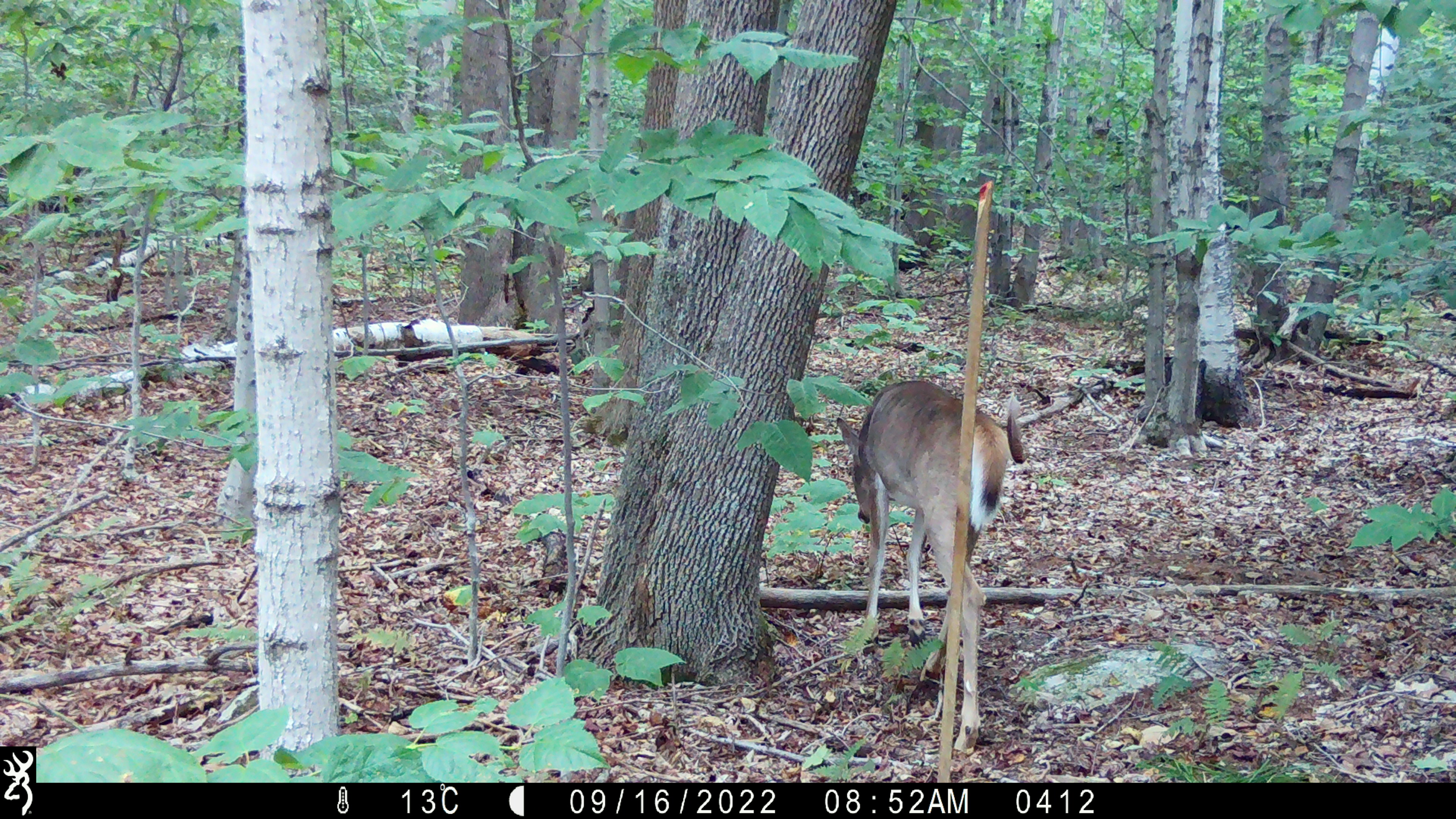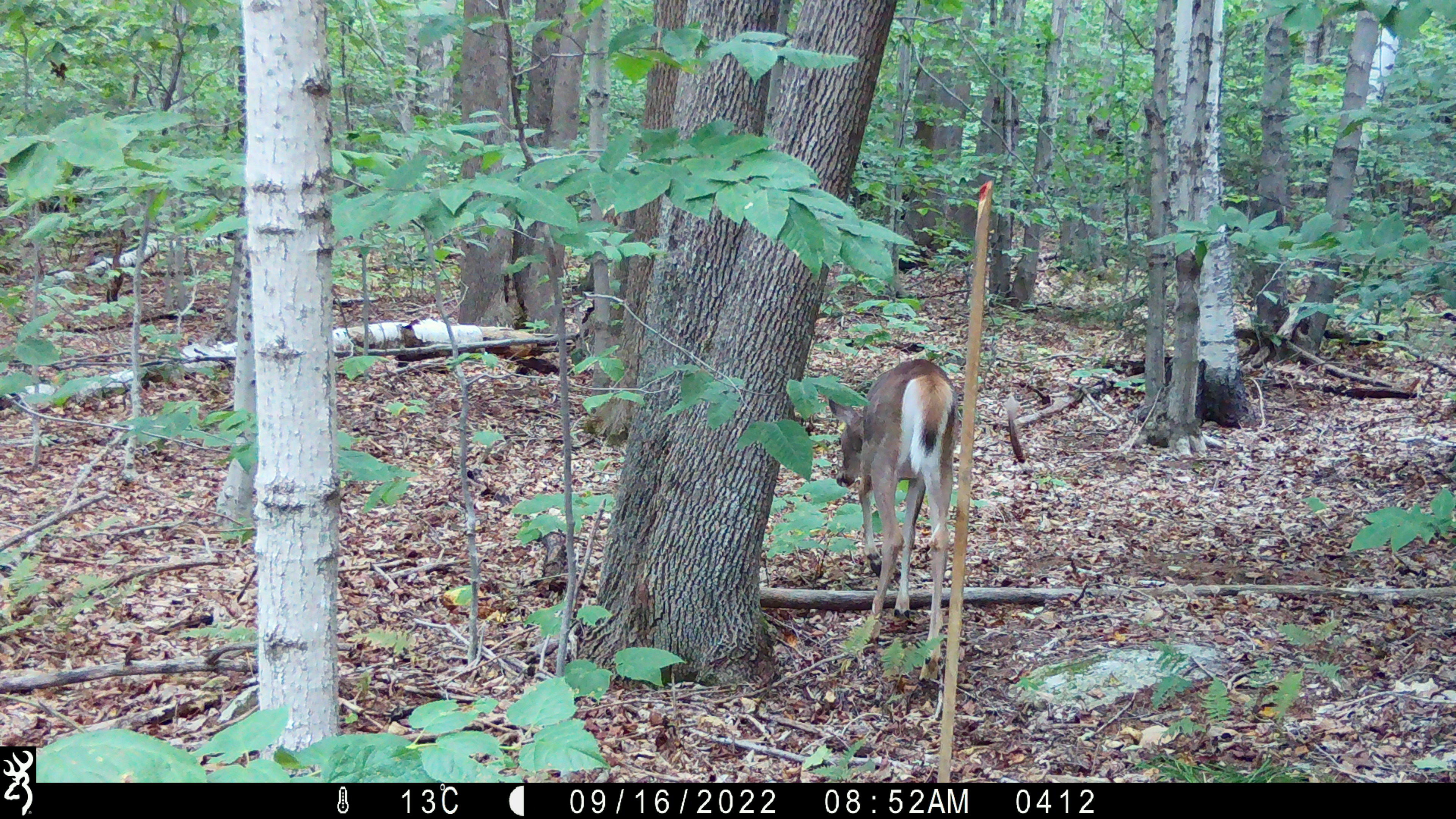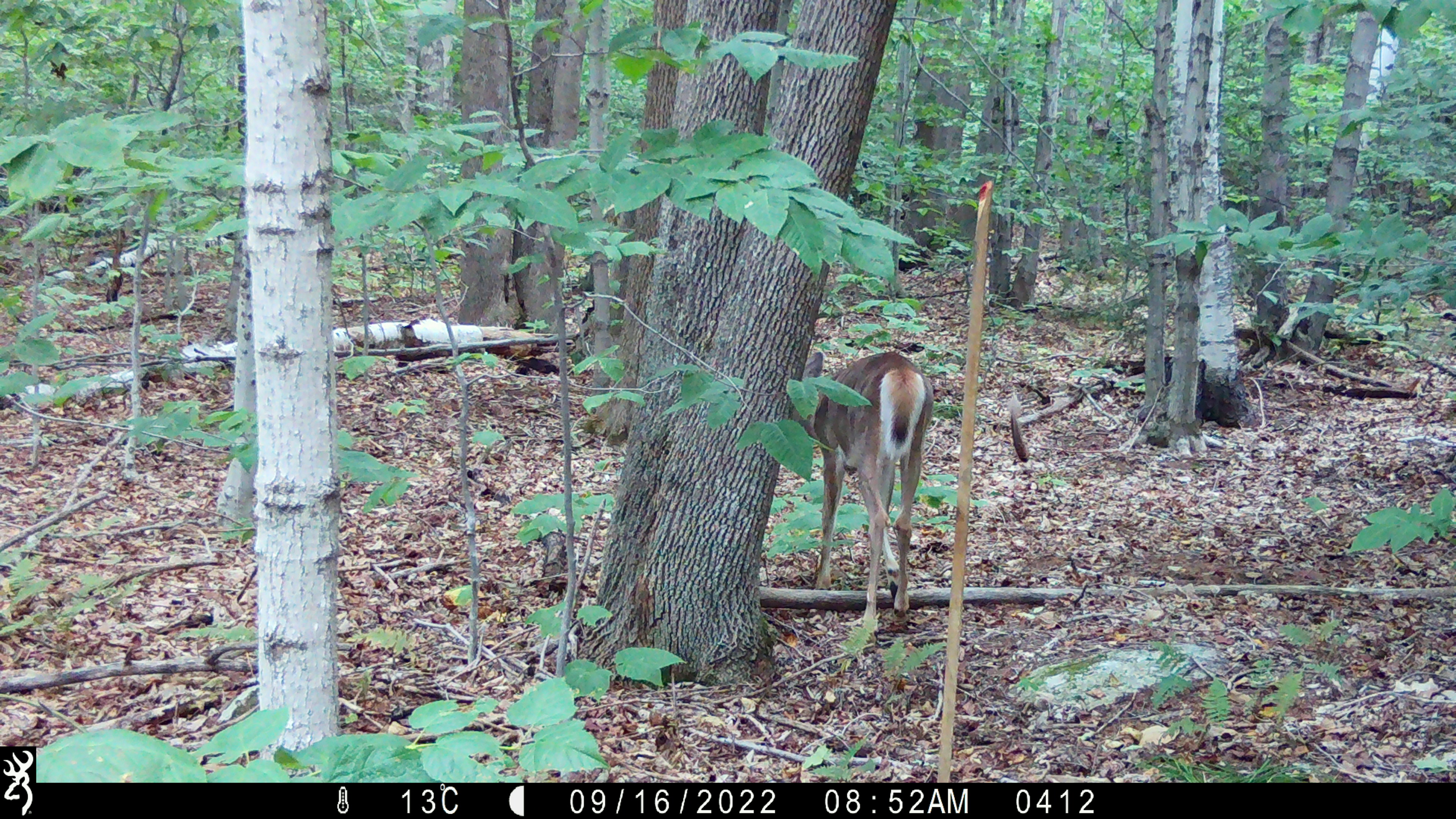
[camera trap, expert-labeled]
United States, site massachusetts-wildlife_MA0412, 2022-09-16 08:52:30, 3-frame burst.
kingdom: Animalia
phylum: Chordata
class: Mammalia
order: Artiodactyla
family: Cervidae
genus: Odocoileus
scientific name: Odocoileus virginianus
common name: white-tailed deer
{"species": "white-tailed deer (Odocoileus virginianus)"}